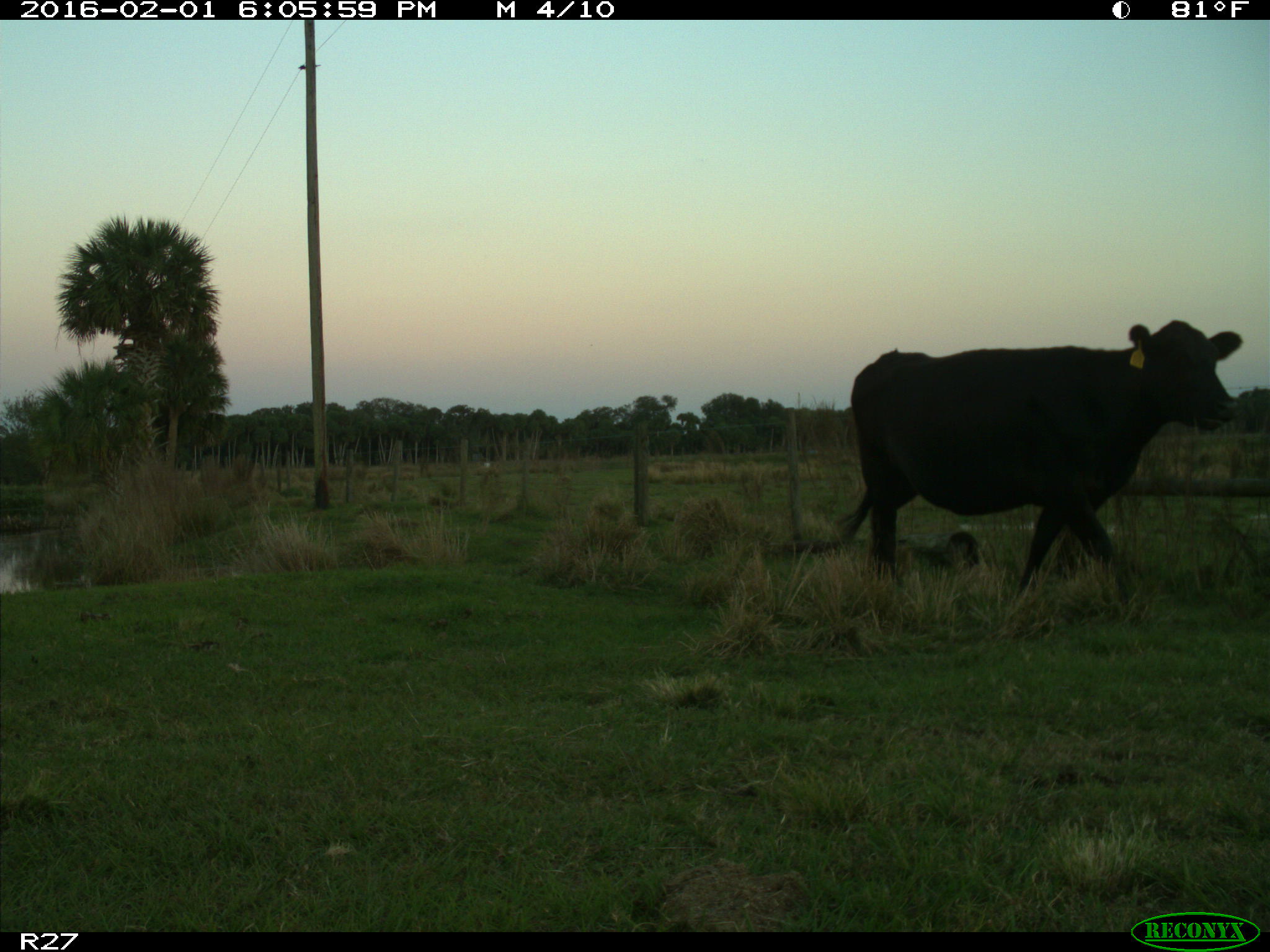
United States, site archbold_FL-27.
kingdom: Animalia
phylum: Chordata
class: Mammalia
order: Artiodactyla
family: Bovidae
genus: Bos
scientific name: Bos taurus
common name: domestic cow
Bos taurus (domestic cow).